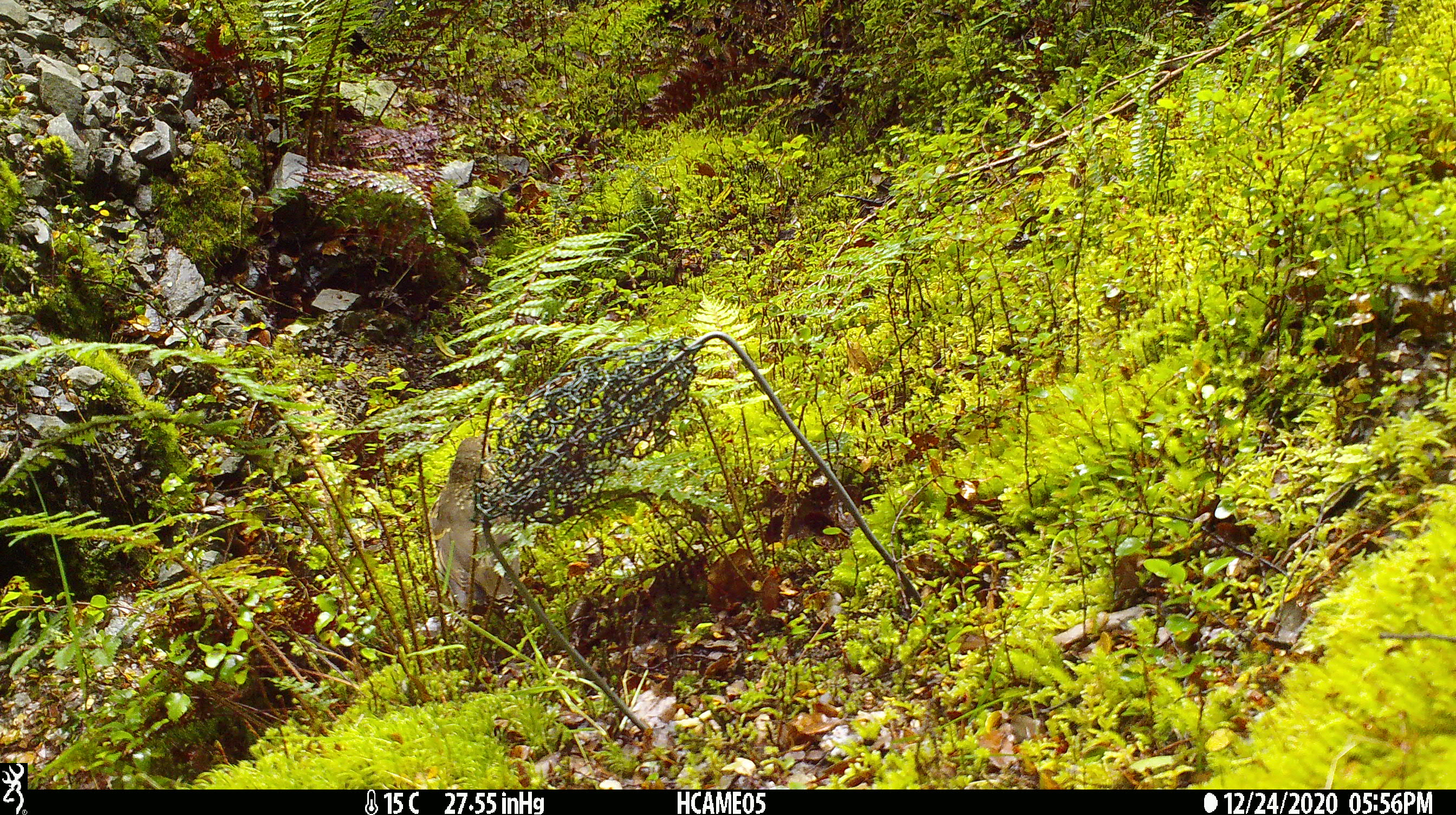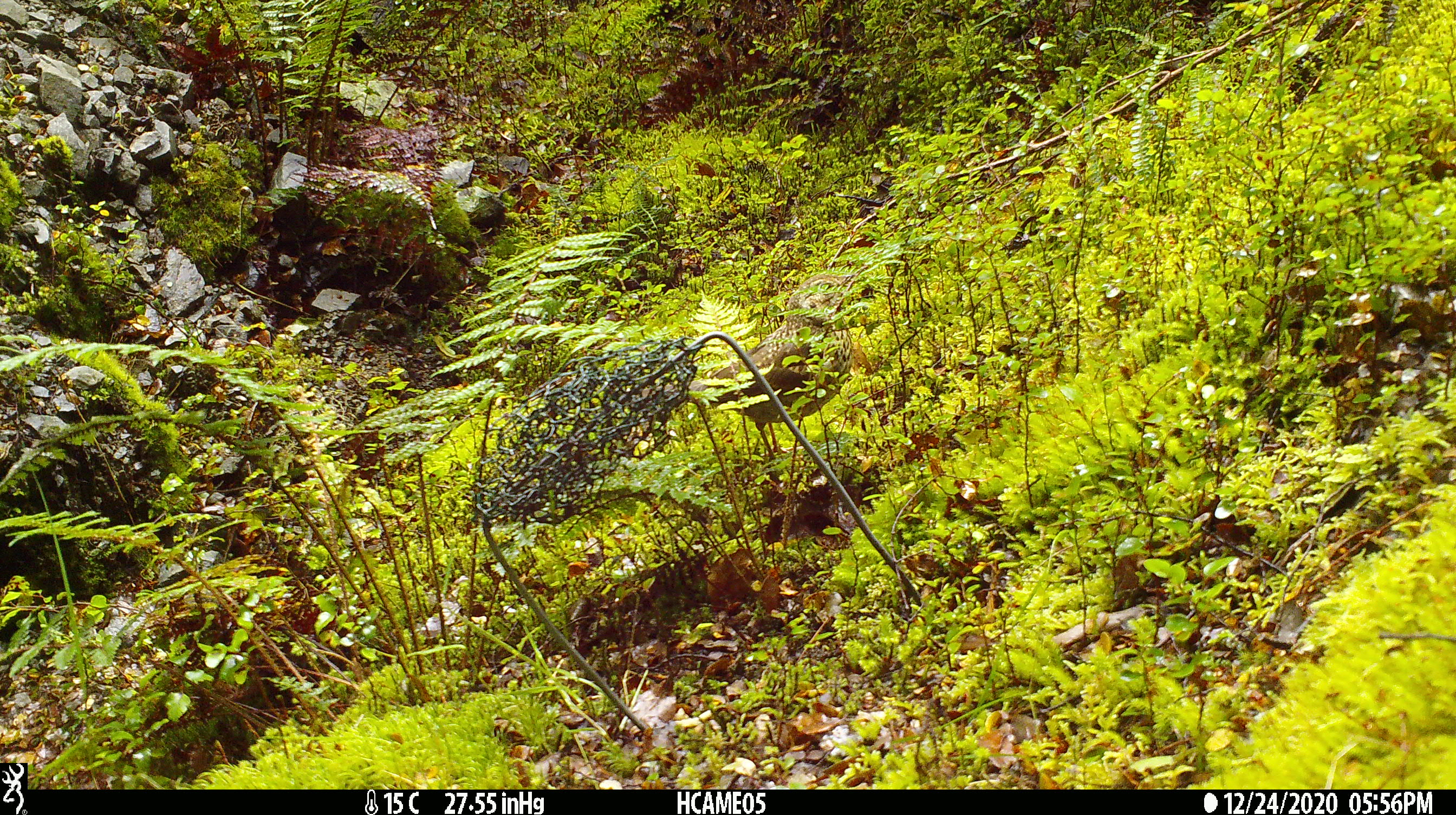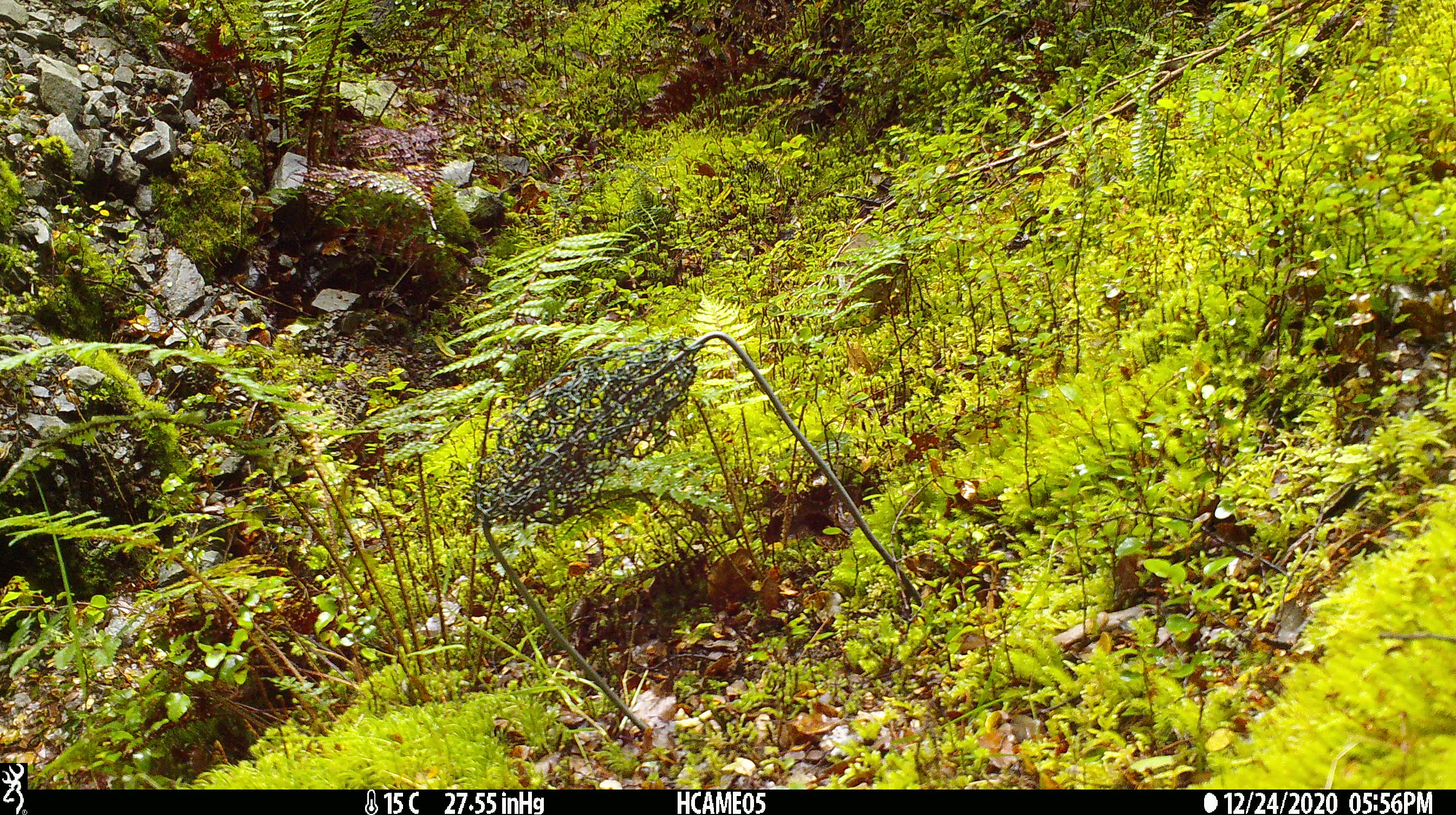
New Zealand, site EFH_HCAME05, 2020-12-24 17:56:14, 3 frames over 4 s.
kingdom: Animalia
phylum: Chordata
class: Aves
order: Passeriformes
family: Turdidae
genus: Turdus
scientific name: Turdus philomelos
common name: song thrush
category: thrush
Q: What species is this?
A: Thrush (song thrush) (Turdus philomelos).